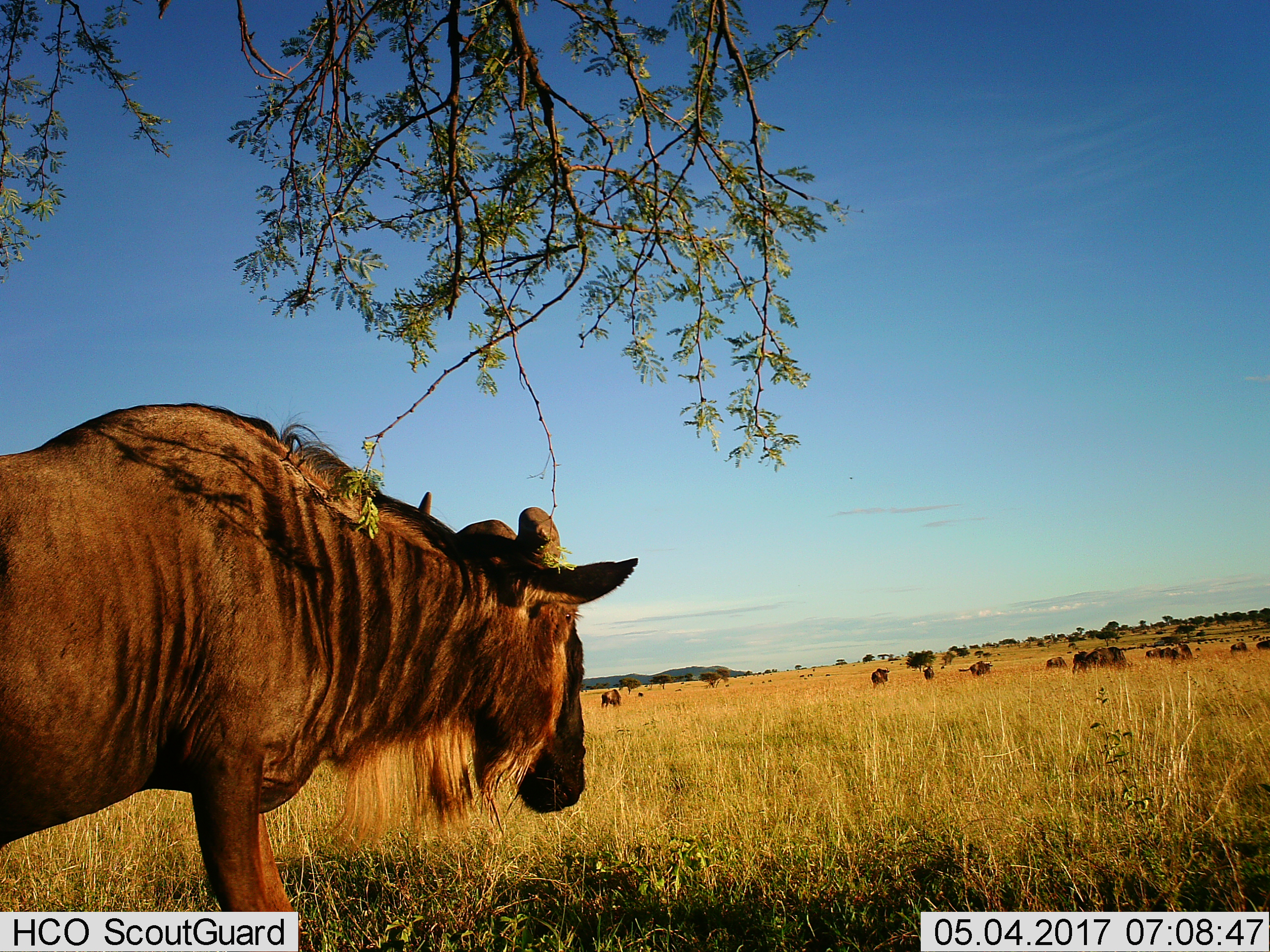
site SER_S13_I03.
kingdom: Animalia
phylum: Chordata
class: Mammalia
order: Artiodactyla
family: Bovidae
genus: Connochaetes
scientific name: Connochaetes taurinus taurinus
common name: blue wildebeest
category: wildebeestblue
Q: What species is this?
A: Wildebeestblue (blue wildebeest) (Connochaetes taurinus taurinus).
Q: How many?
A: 11-50.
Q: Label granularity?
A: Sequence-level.